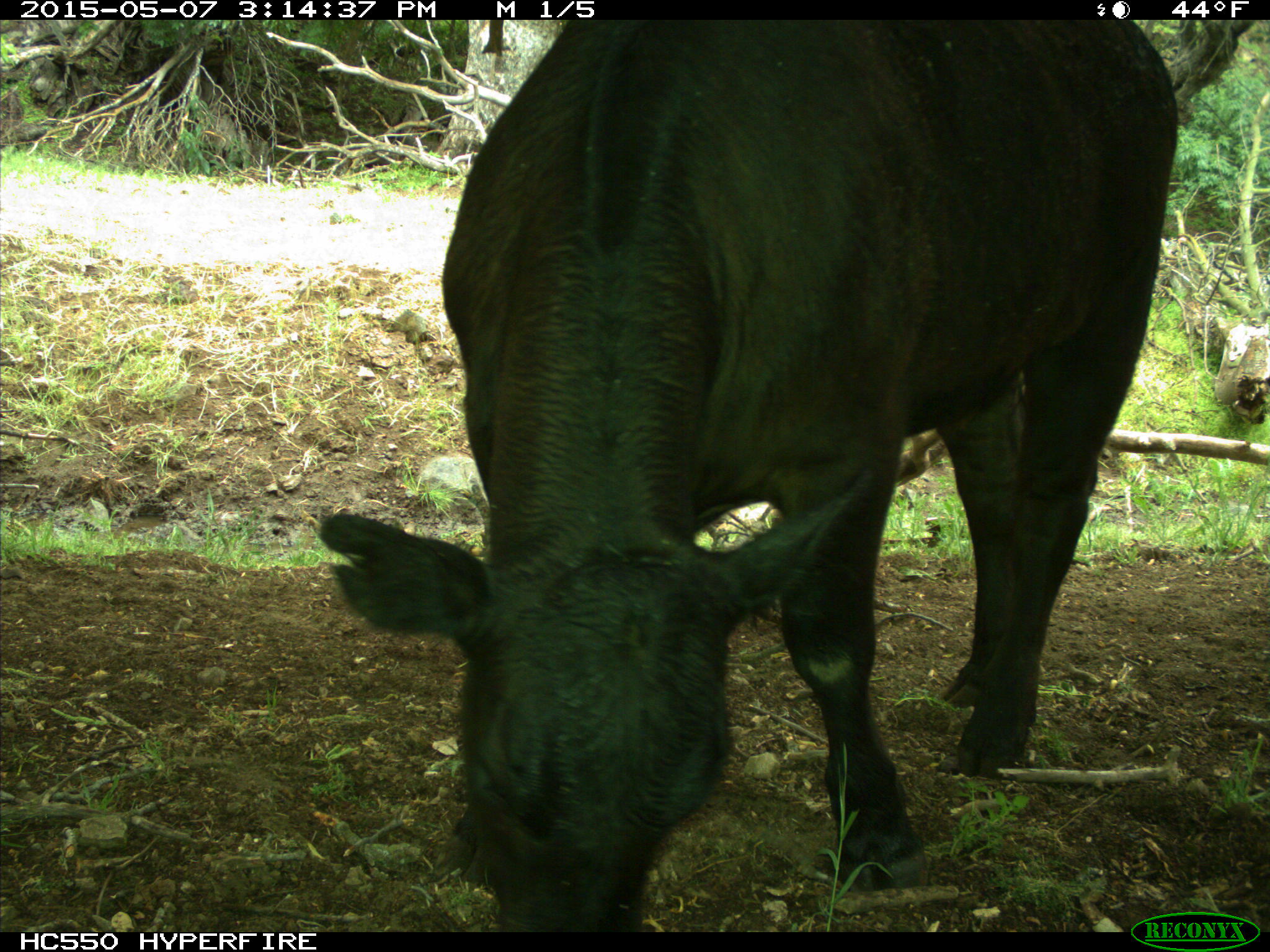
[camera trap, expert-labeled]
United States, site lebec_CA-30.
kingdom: Animalia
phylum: Chordata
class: Mammalia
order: Artiodactyla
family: Bovidae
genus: Bos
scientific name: Bos taurus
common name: domestic cow